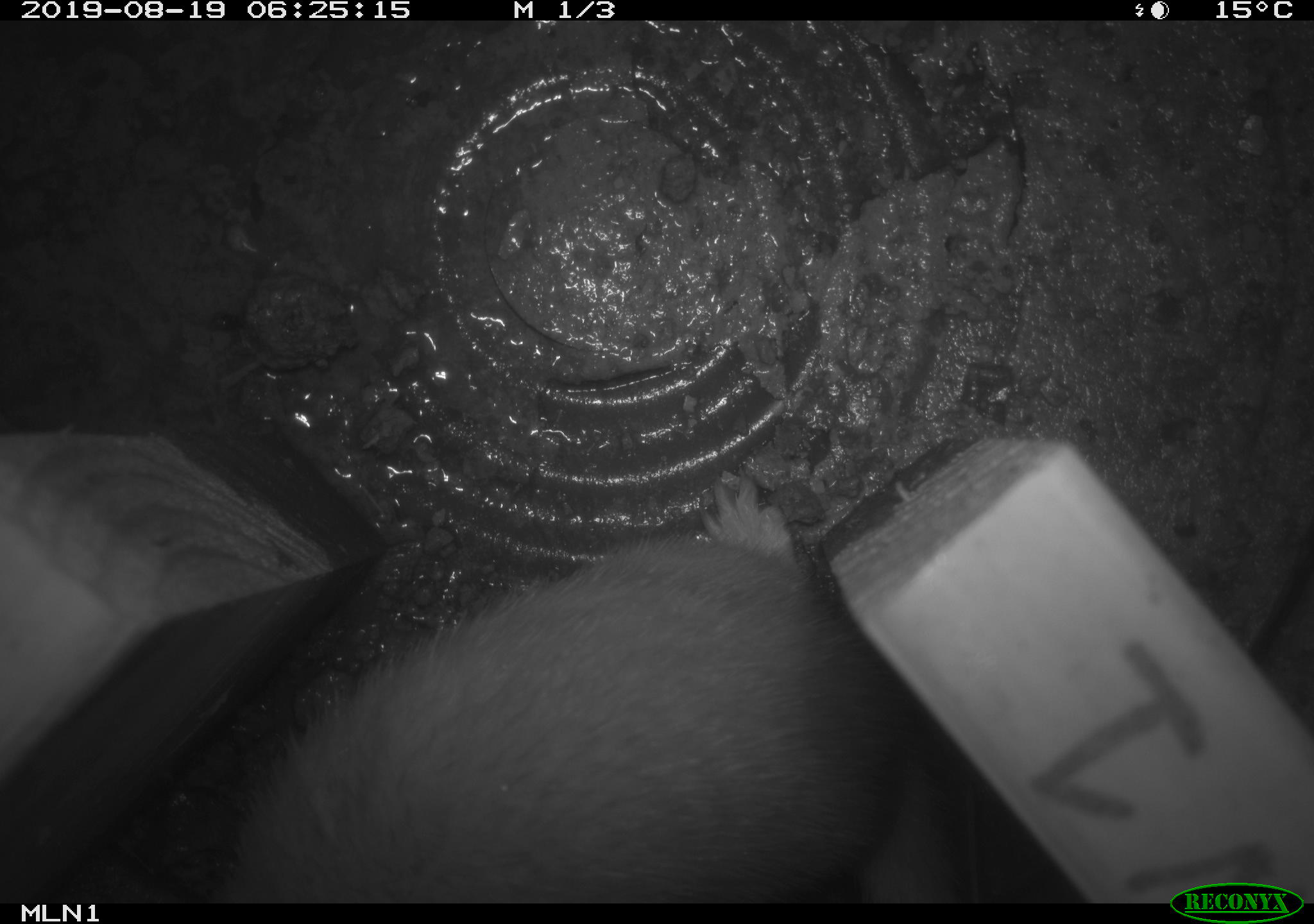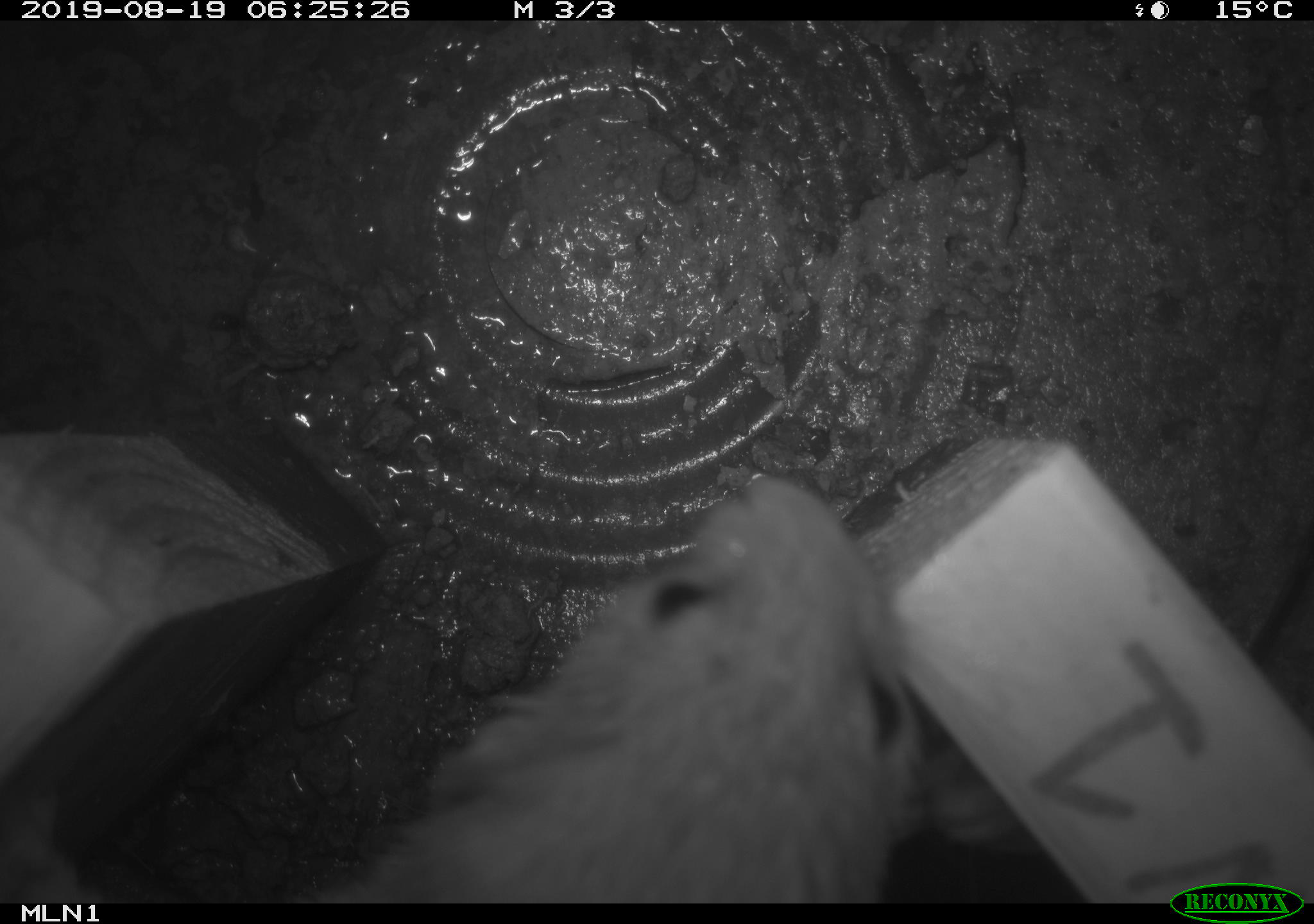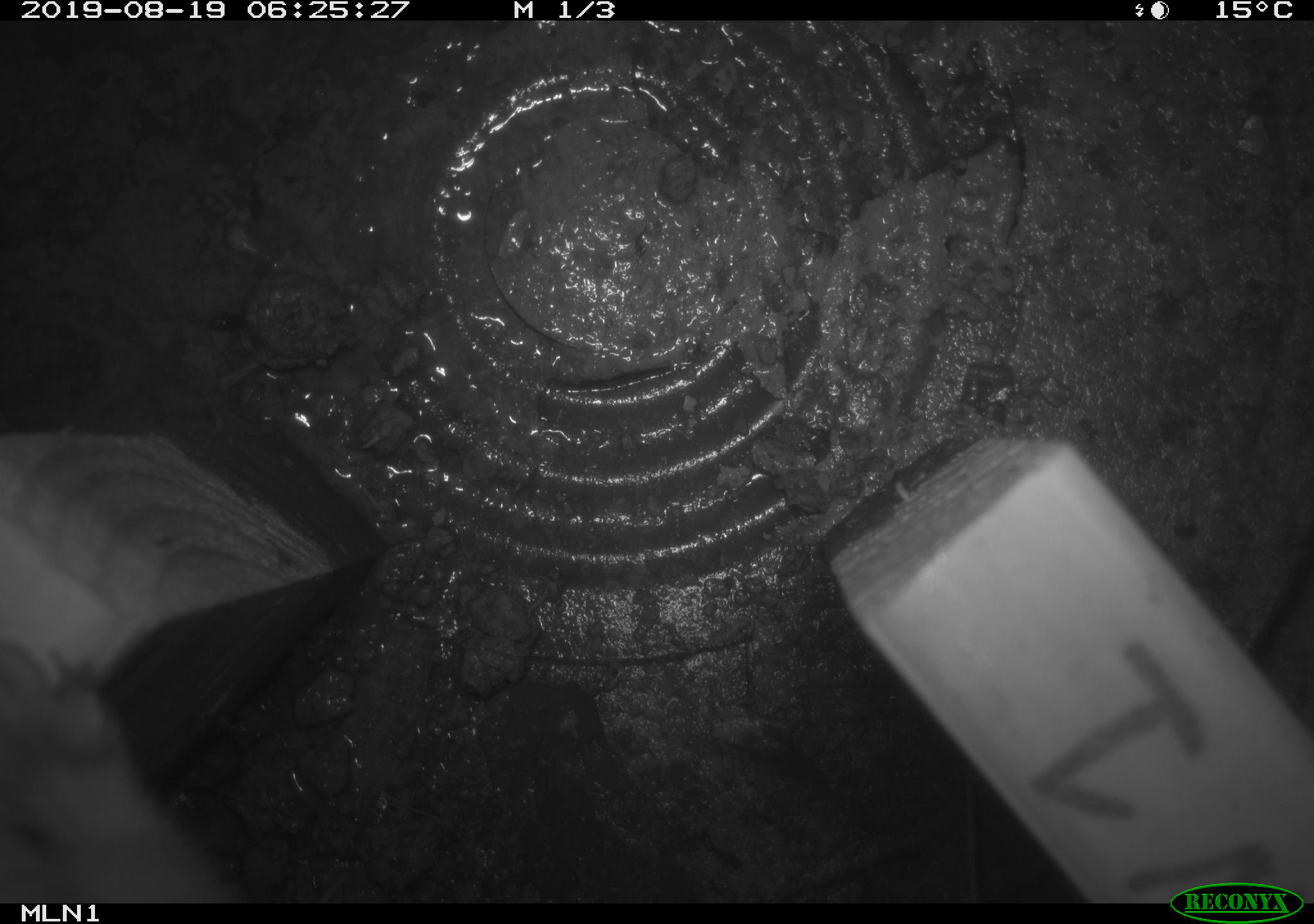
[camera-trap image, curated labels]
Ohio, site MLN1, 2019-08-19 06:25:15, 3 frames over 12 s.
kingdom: Animalia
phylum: Chordata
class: Mammalia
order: Carnivora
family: Mustelidae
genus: Neogale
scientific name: Neogale frenata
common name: long-tailed weasel